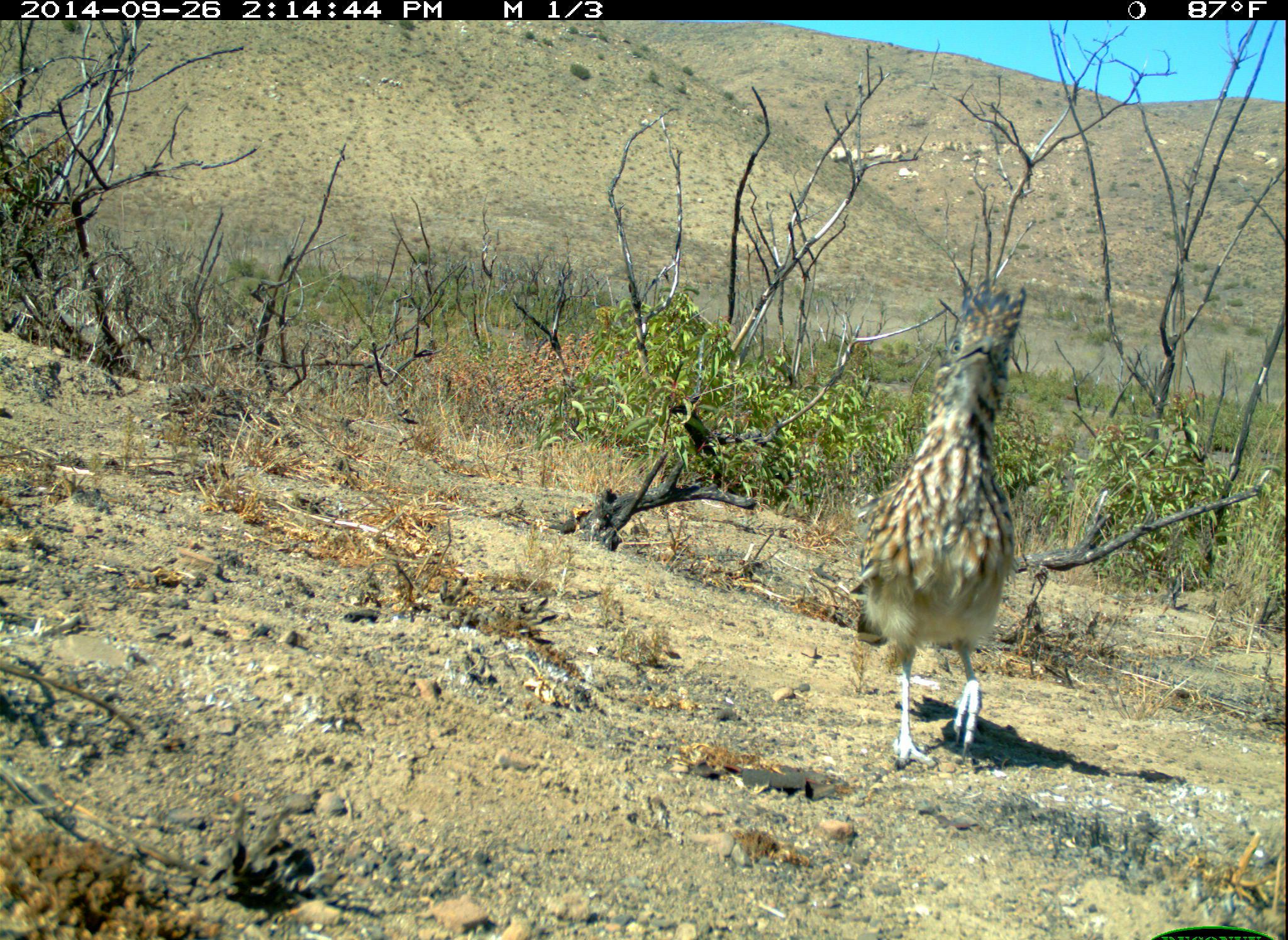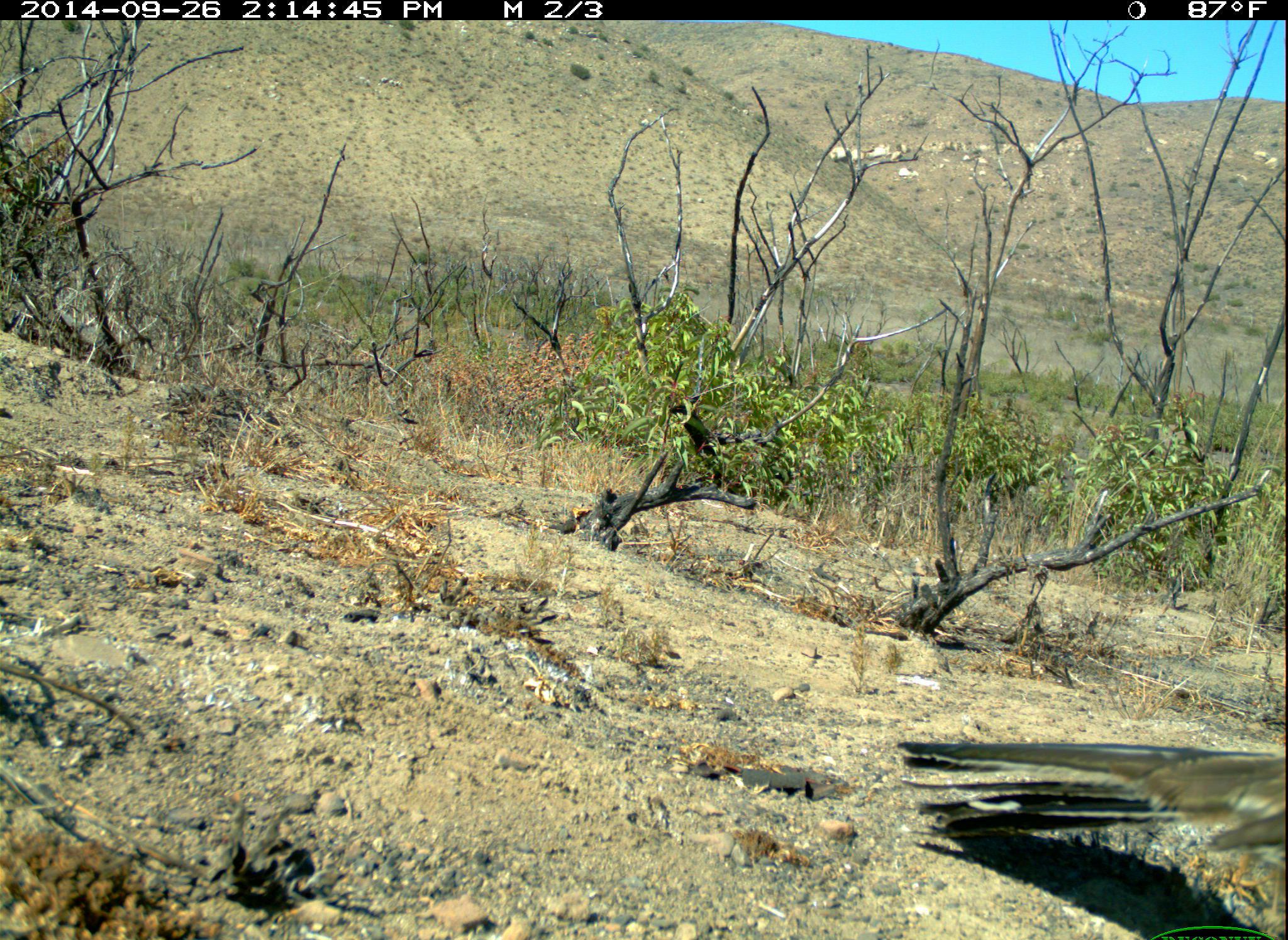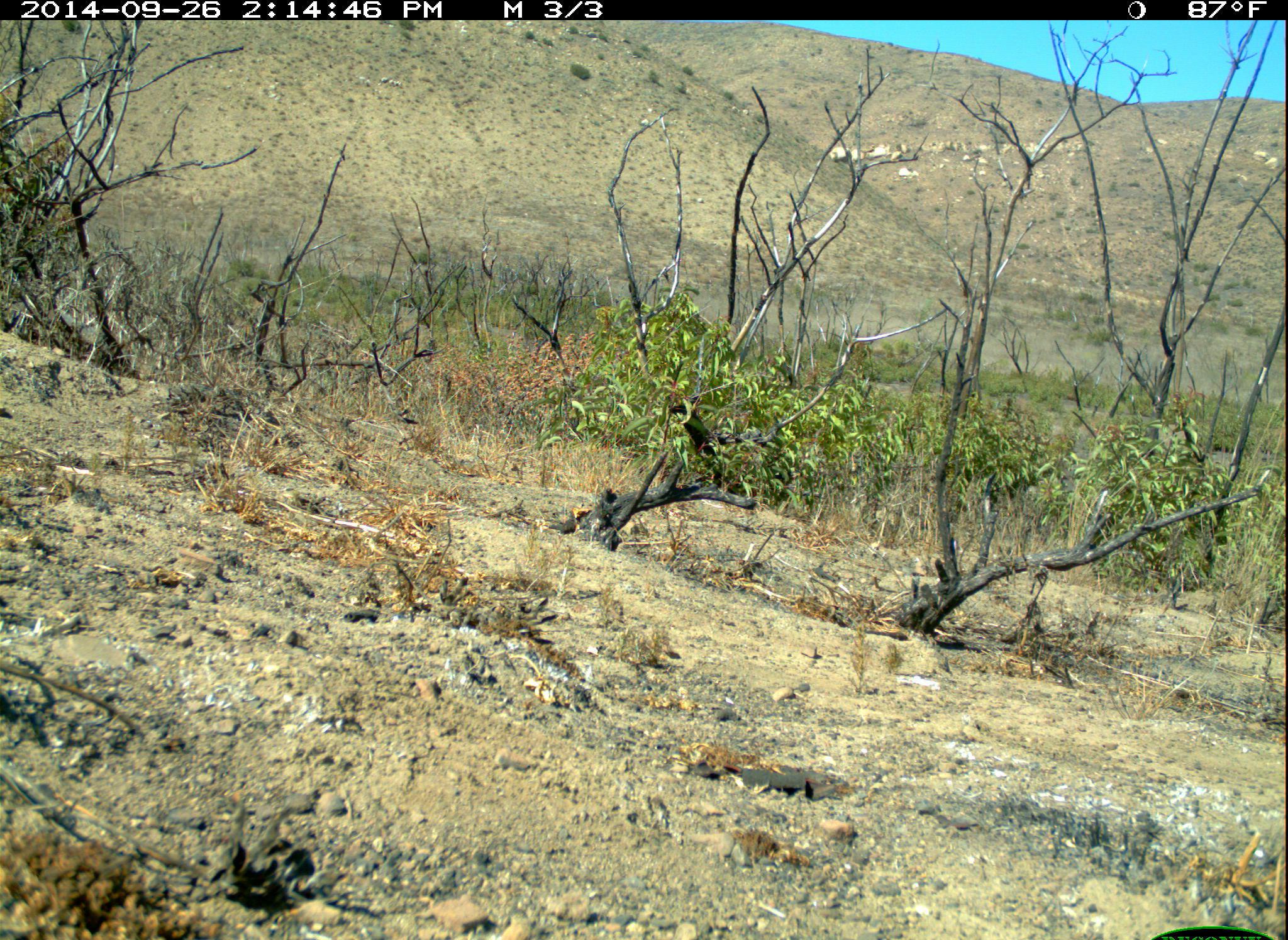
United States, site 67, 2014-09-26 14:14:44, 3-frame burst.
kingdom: Animalia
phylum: Chordata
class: Aves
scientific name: Aves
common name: bird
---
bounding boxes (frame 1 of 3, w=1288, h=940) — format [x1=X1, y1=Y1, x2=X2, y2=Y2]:
bird: [x1=863, y1=277, x2=1033, y2=770]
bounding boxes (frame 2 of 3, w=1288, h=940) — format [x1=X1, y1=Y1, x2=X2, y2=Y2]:
bird: [x1=895, y1=731, x2=1288, y2=915]